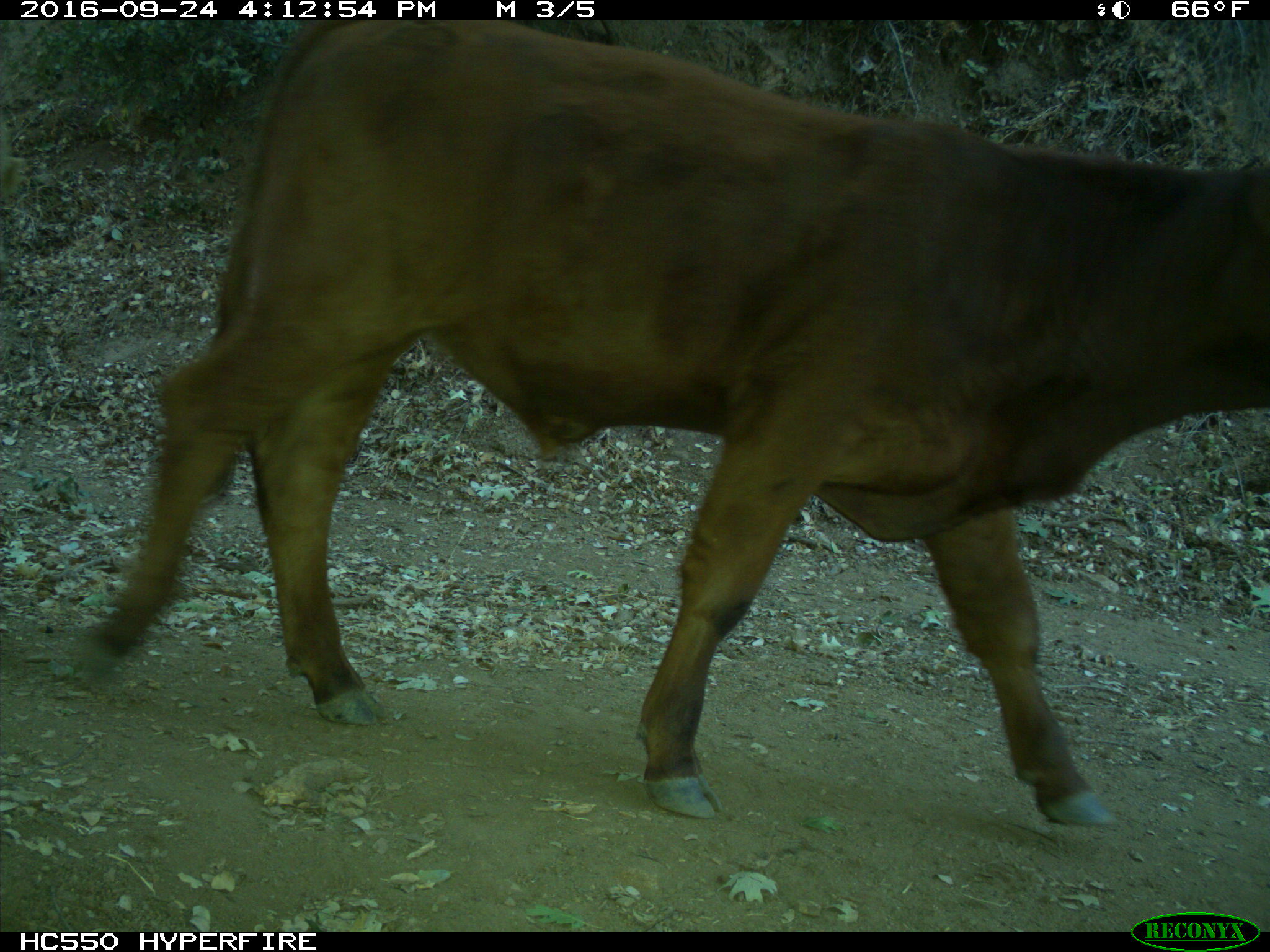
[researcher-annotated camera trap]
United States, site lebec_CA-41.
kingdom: Animalia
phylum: Chordata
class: Mammalia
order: Artiodactyla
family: Bovidae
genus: Bos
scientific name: Bos taurus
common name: domestic cow